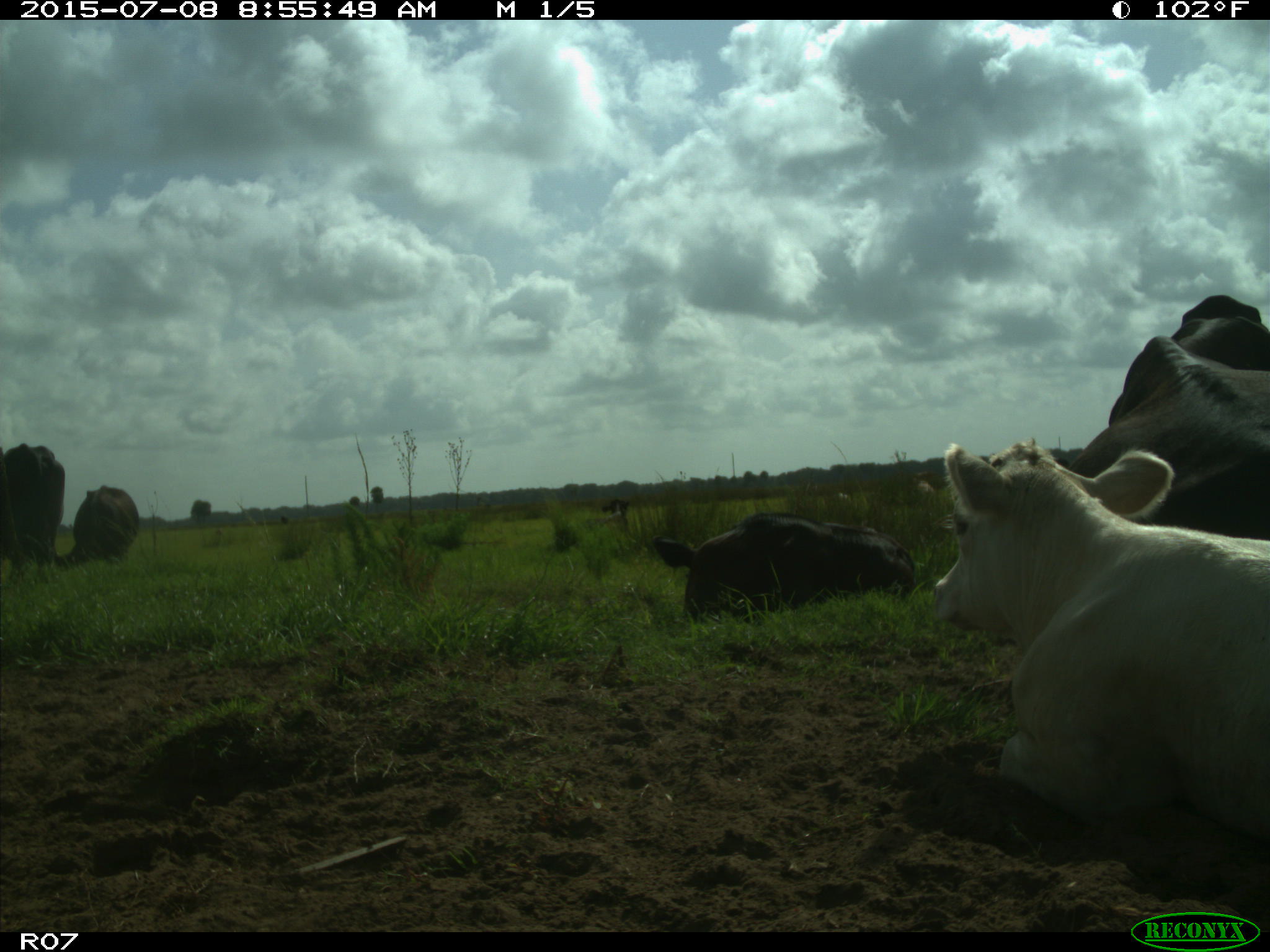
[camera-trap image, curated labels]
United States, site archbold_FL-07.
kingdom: Animalia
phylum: Chordata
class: Mammalia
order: Artiodactyla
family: Bovidae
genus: Bos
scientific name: Bos taurus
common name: domestic cow